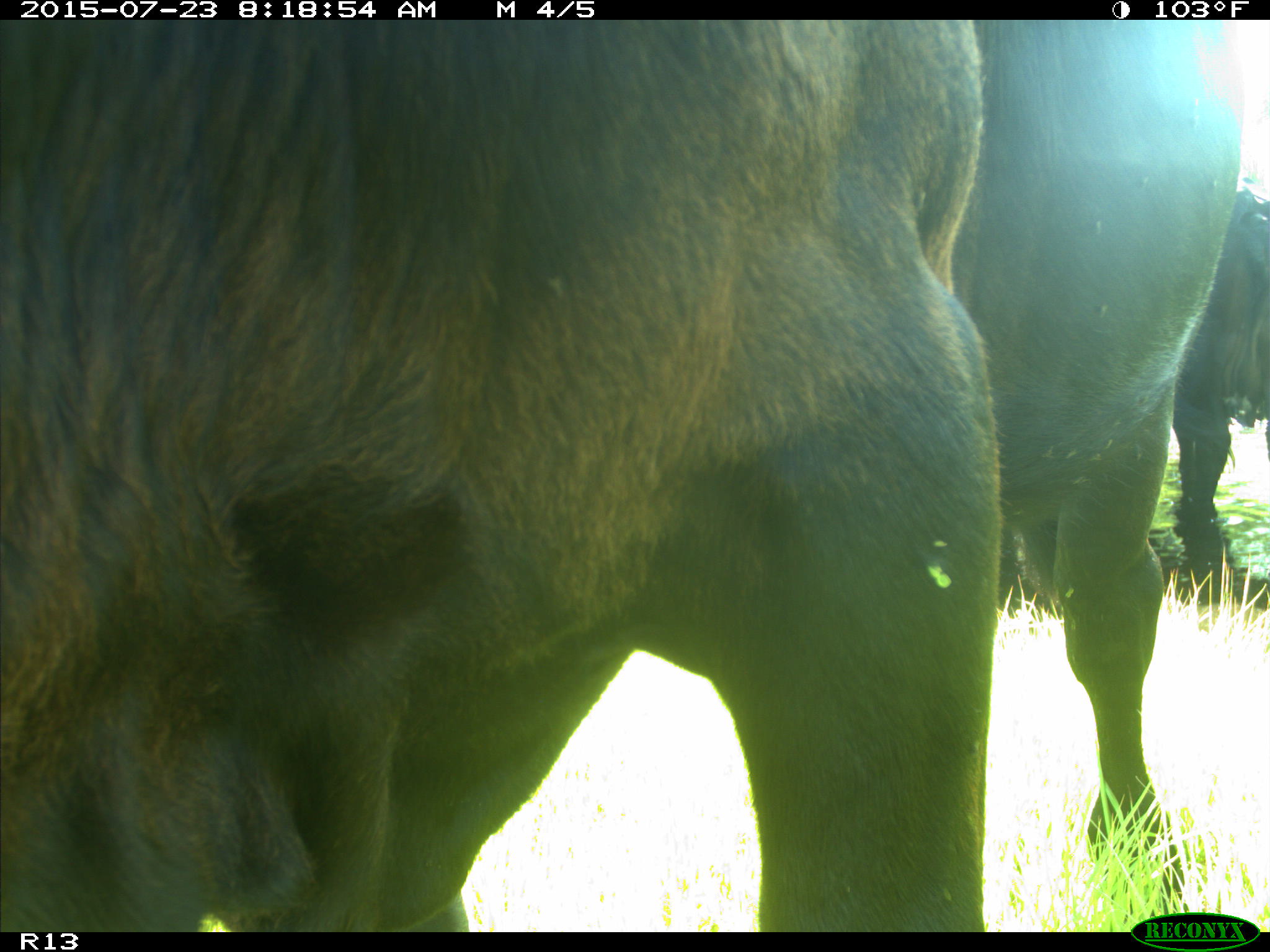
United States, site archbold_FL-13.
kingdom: Animalia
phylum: Chordata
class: Mammalia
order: Artiodactyla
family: Bovidae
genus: Bos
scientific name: Bos taurus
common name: domestic cow